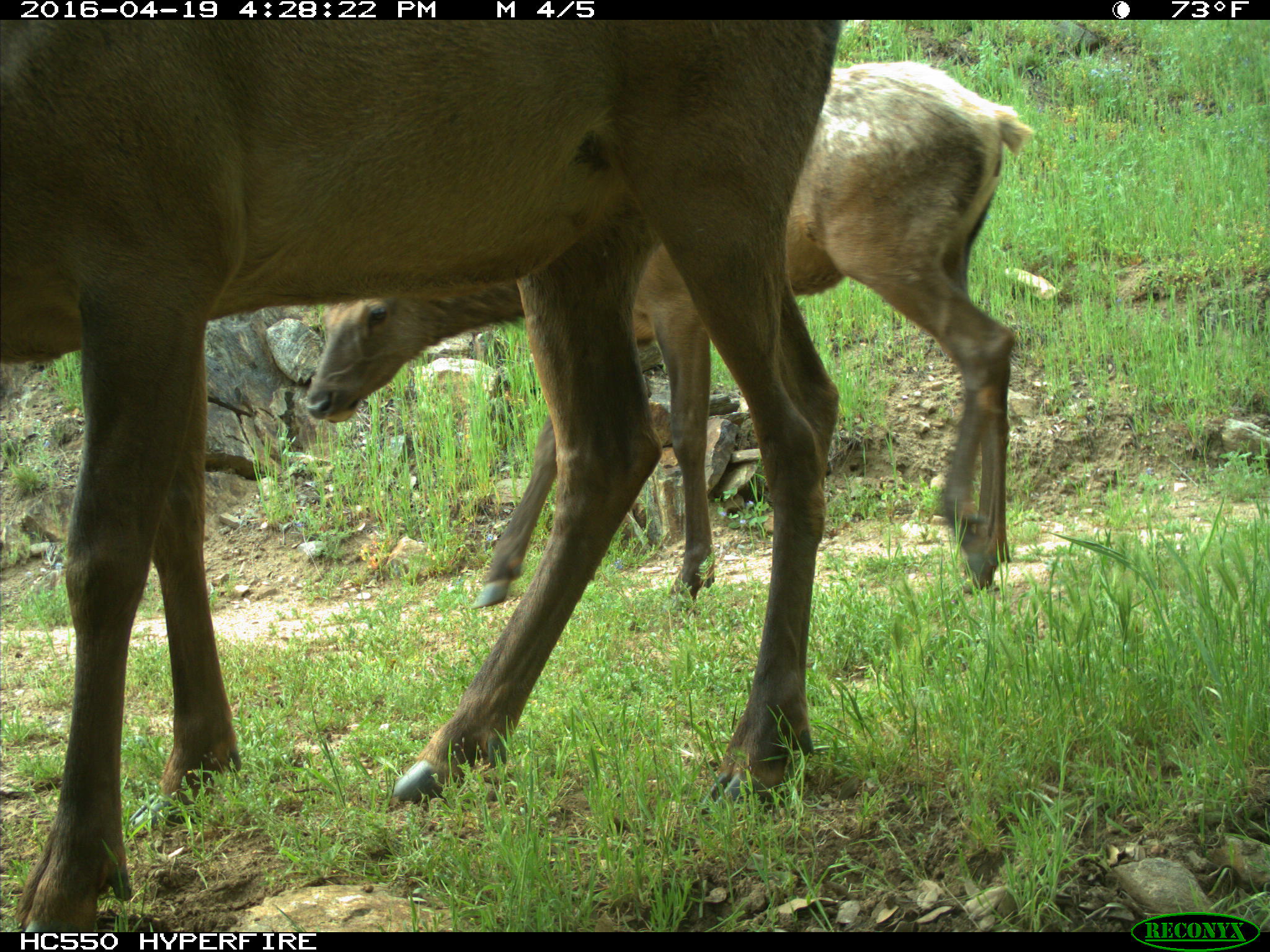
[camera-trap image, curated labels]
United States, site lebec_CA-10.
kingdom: Animalia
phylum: Chordata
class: Mammalia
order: Artiodactyla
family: Cervidae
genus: Cervus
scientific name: Cervus canadensis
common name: elk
Cervus canadensis (elk).